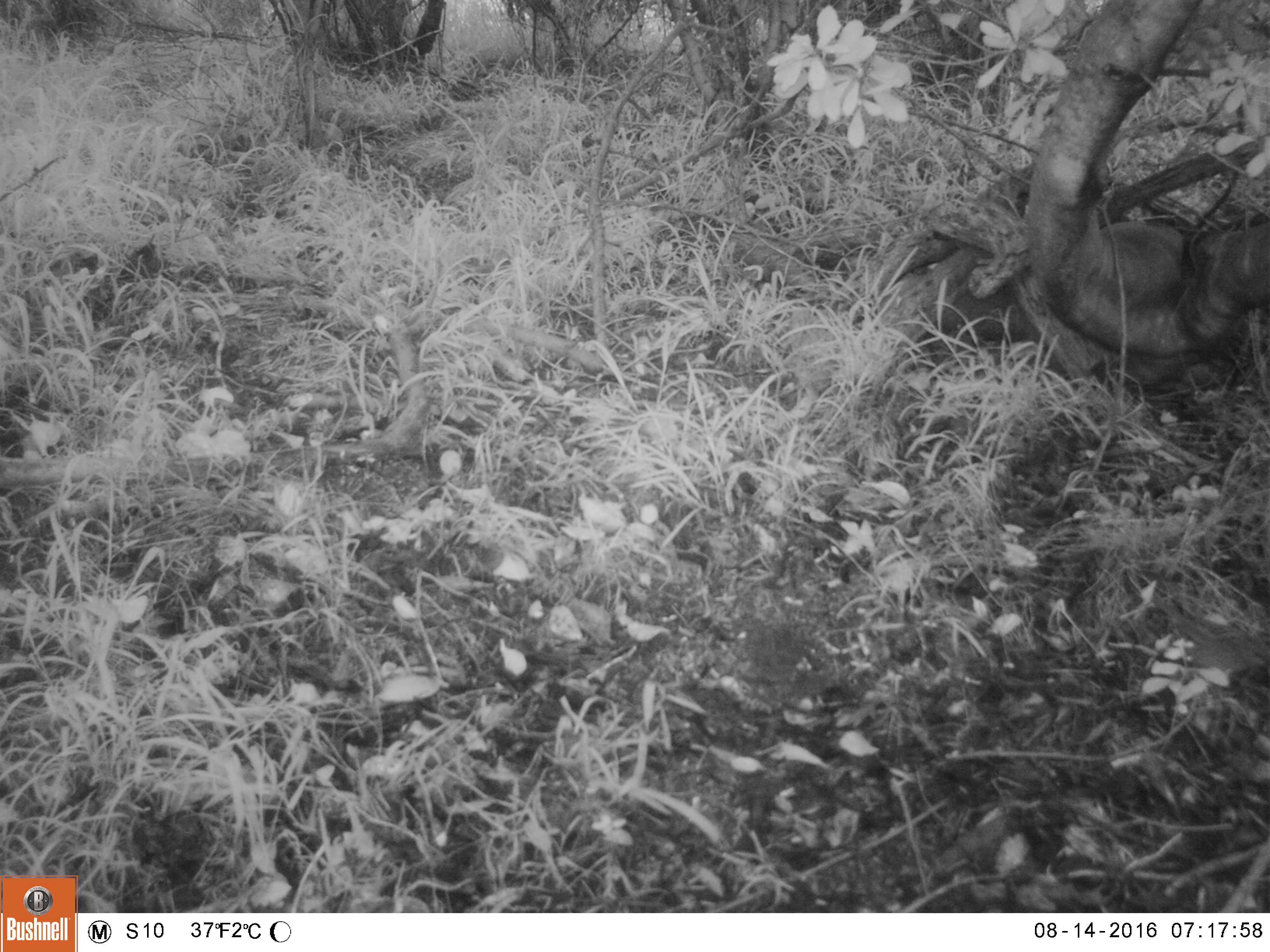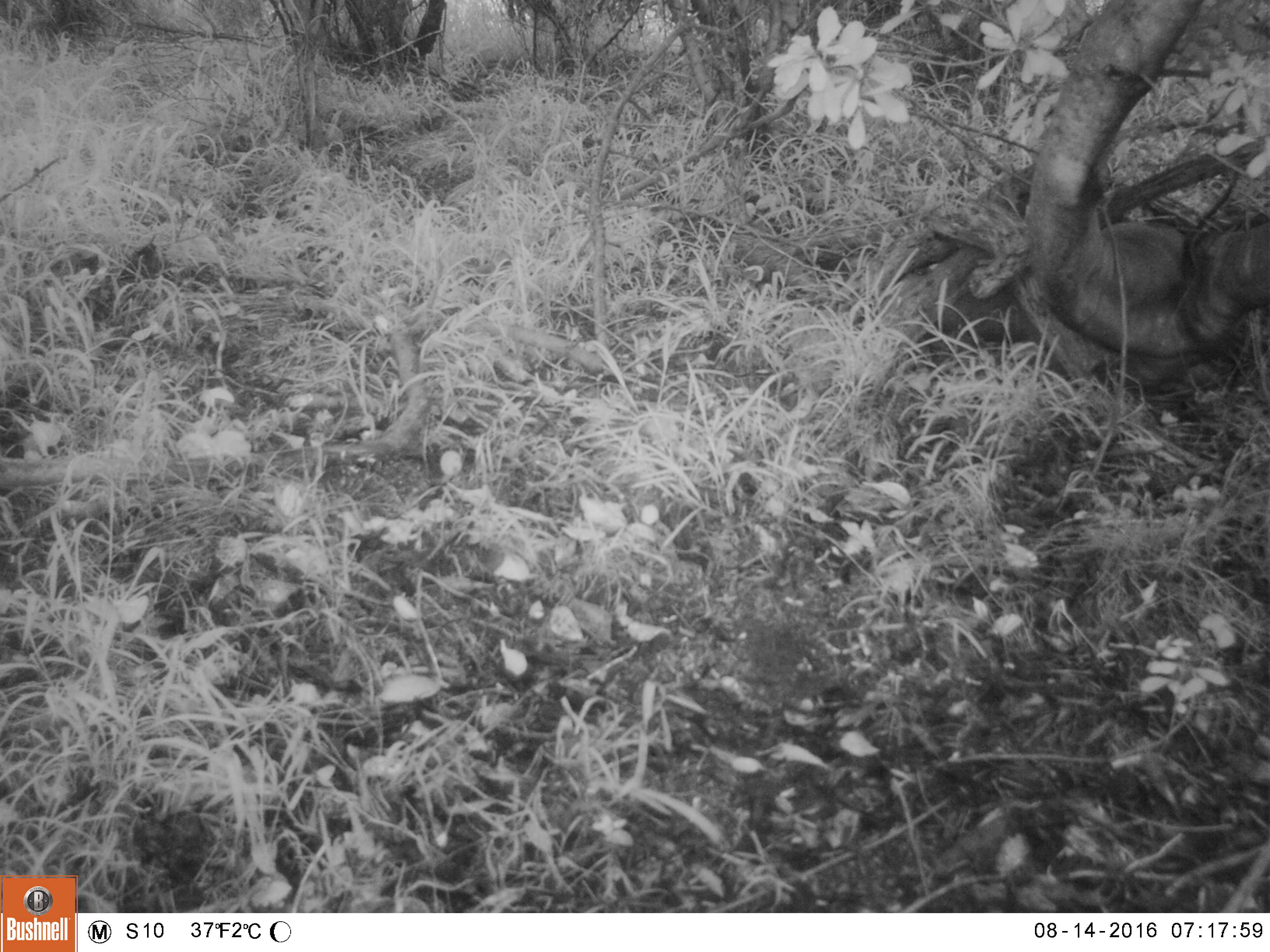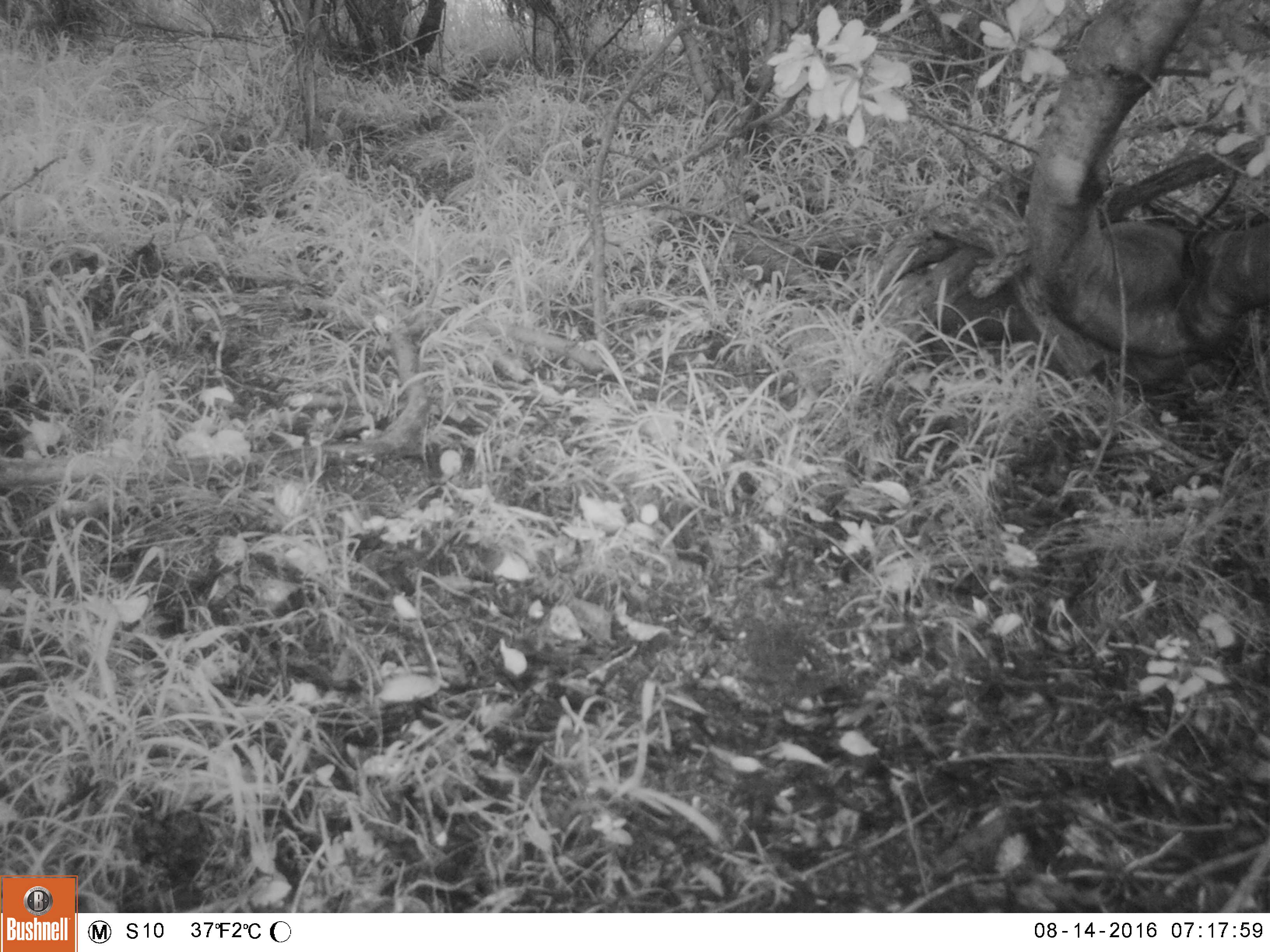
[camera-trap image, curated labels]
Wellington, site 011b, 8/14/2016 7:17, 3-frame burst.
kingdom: Animalia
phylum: Chordata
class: Aves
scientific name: Aves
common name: bird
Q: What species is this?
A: Bird (Aves).